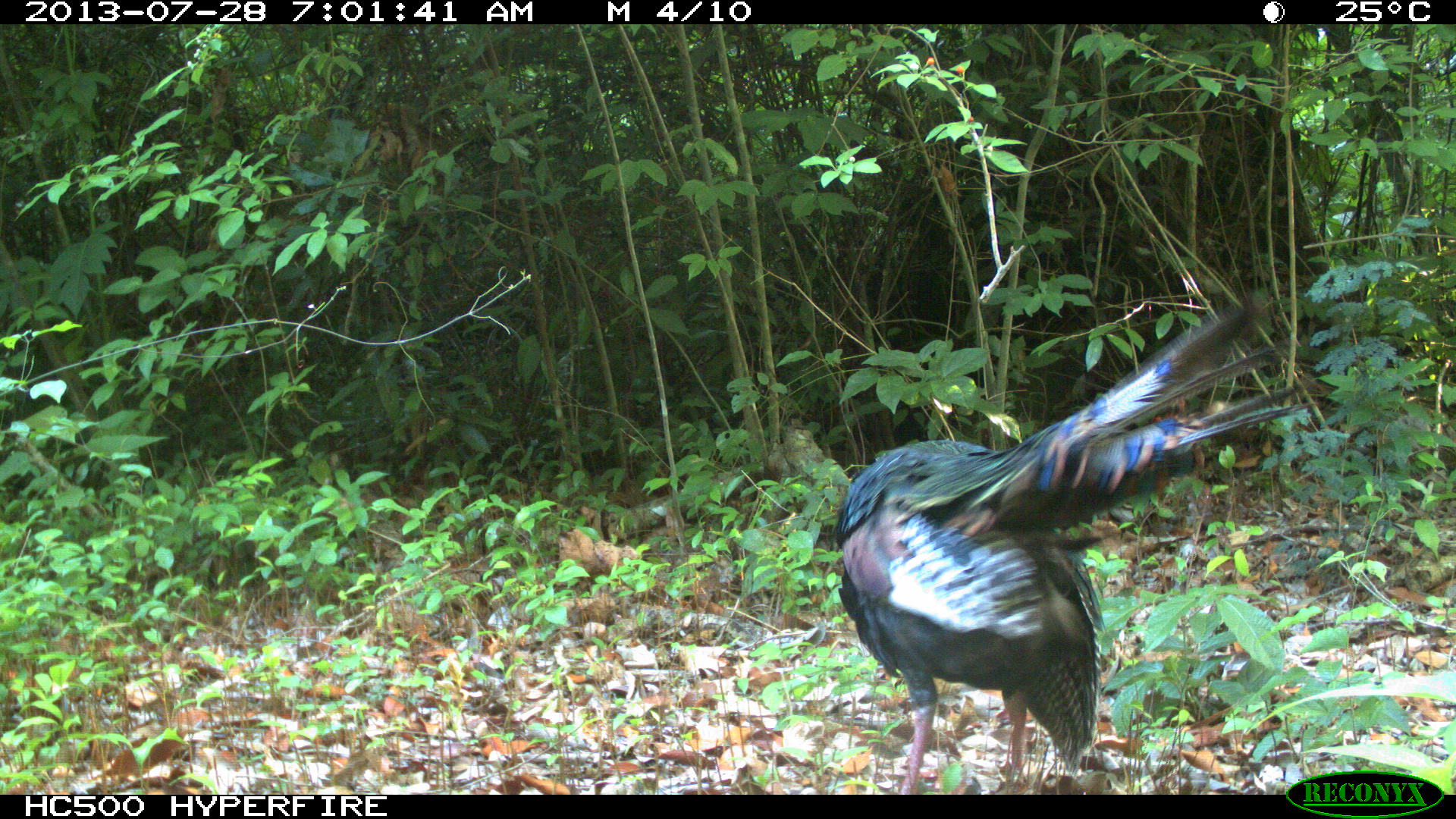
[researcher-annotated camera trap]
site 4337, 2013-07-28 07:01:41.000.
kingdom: Animalia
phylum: Chordata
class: Aves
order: Galliformes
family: Phasianidae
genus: Meleagris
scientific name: Meleagris ocellata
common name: ocellated turkey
Meleagris ocellata (ocellated turkey), count 1, sex male.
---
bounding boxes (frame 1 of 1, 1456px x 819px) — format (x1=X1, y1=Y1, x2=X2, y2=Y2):
meleagris ocellata: (x1=832, y1=298, x2=1318, y2=794)